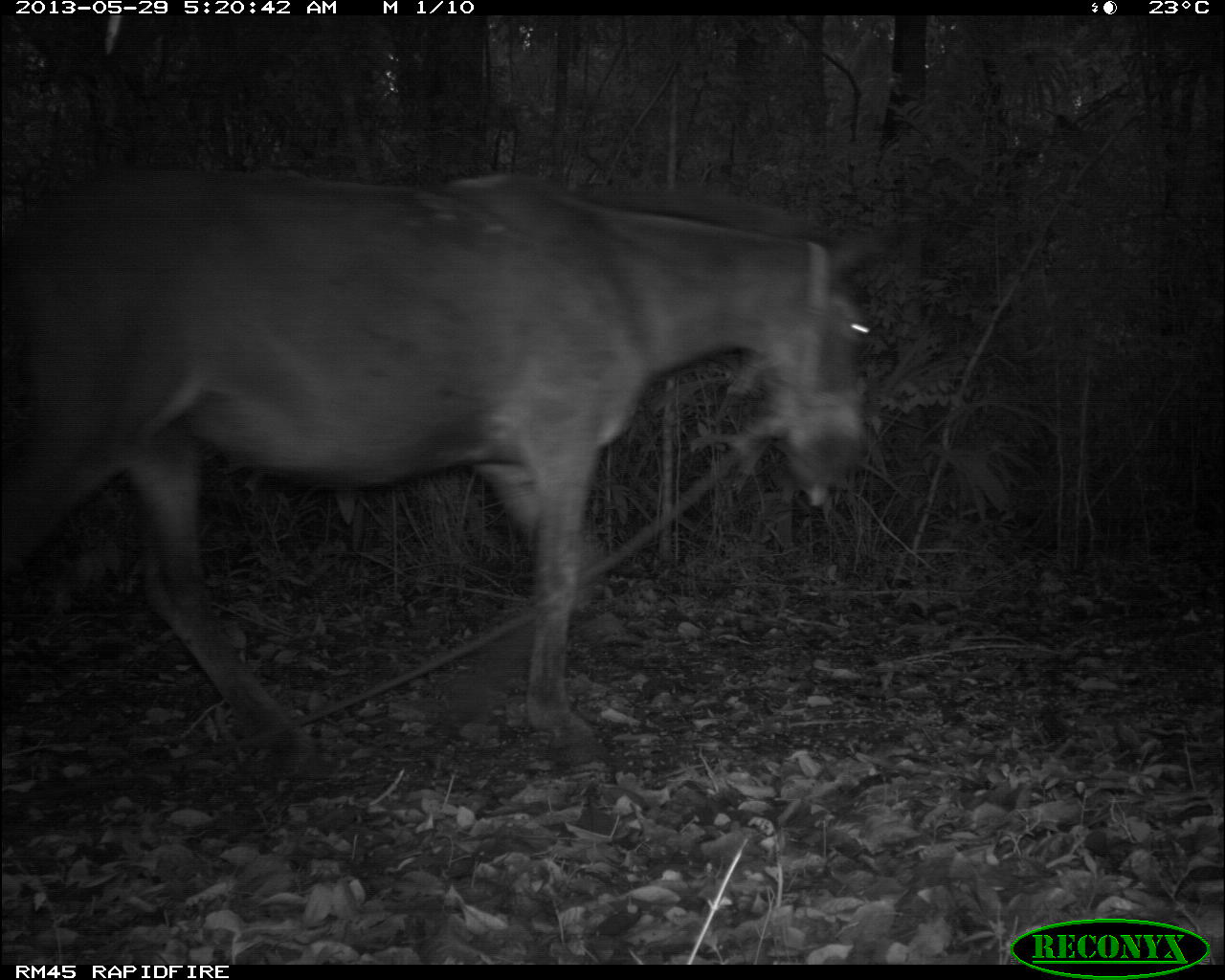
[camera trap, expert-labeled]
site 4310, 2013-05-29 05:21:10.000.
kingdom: Animalia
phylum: Chordata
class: Mammalia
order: Perissodactyla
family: Equidae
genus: Equus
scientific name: Equus ferus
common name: wild horse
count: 1